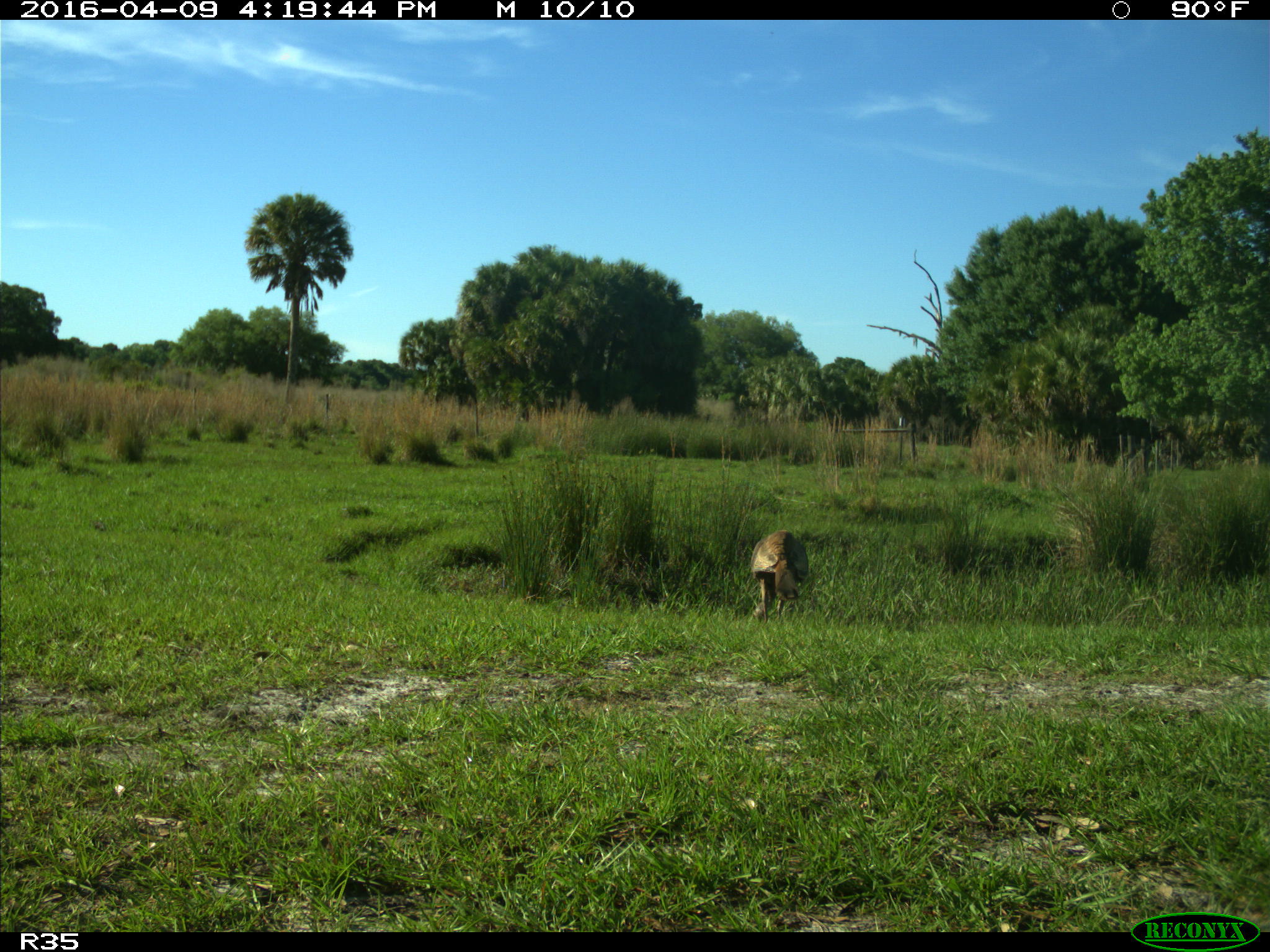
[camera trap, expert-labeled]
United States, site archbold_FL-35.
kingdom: Animalia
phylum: Chordata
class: Aves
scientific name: Aves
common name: birds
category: unidentified bird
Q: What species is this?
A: Unidentified bird (birds) (Aves).